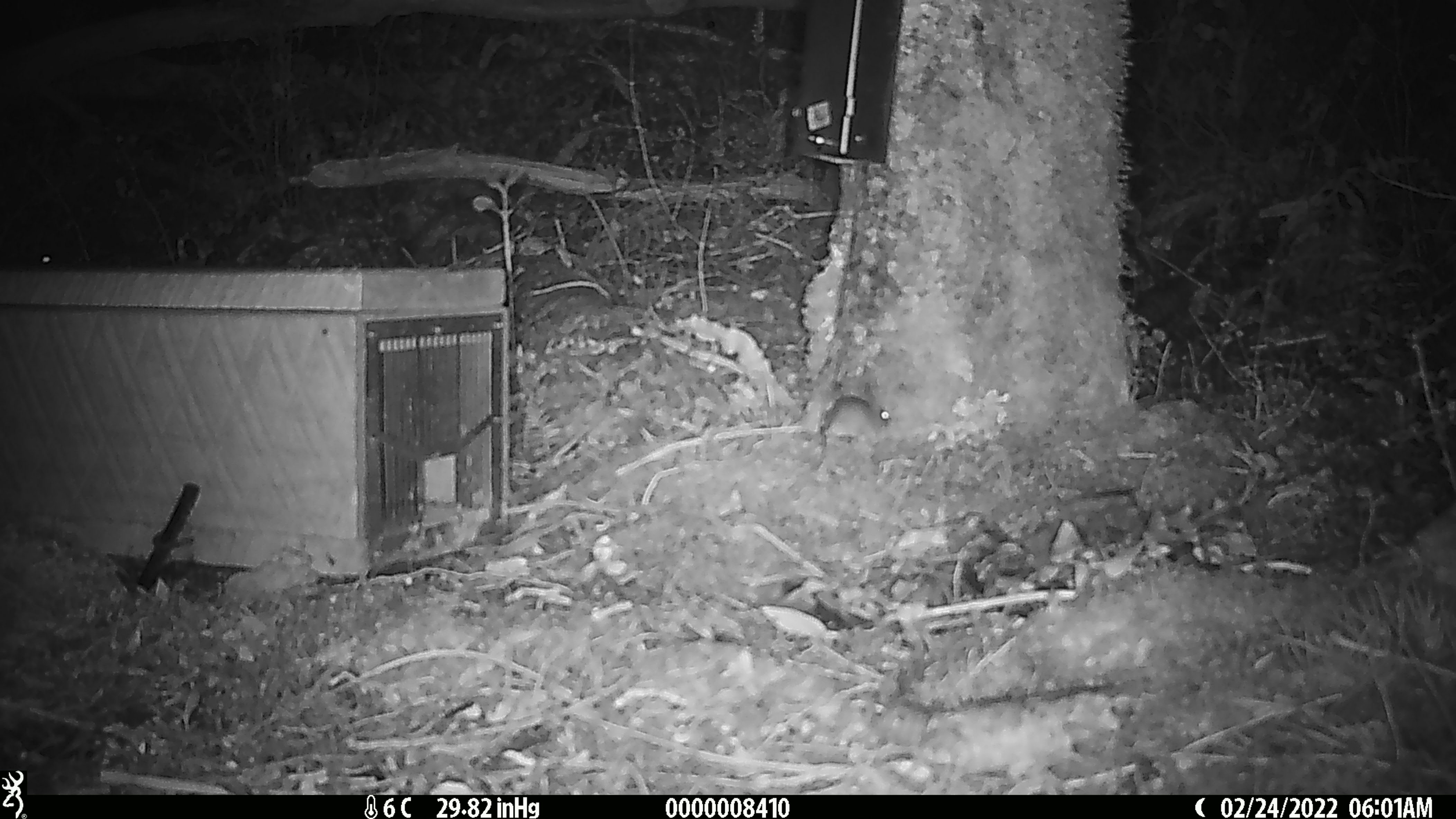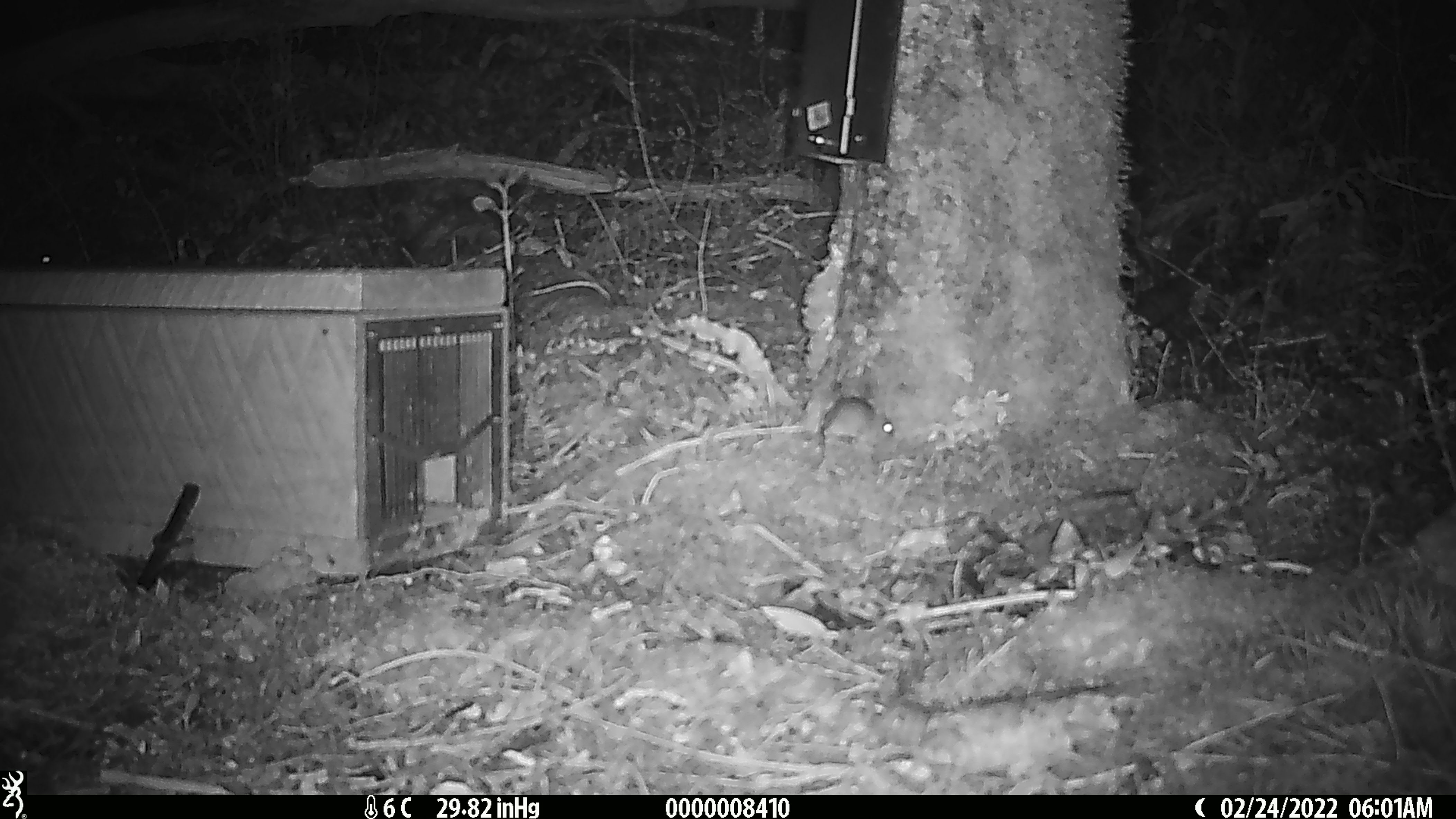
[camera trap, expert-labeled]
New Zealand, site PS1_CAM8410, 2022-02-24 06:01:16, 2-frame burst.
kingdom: Animalia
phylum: Chordata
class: Mammalia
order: Rodentia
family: Muridae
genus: Mus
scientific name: Mus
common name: mouse